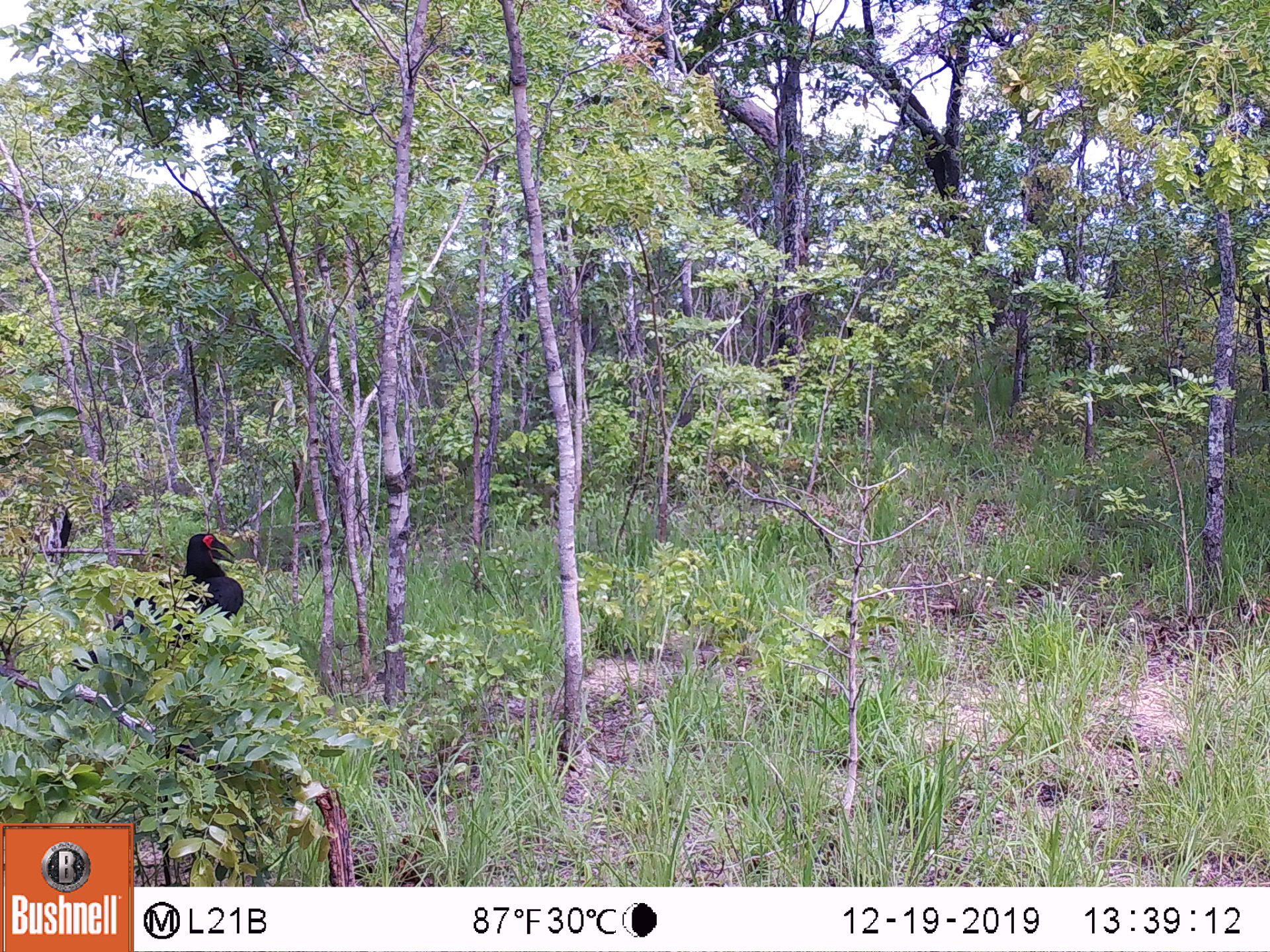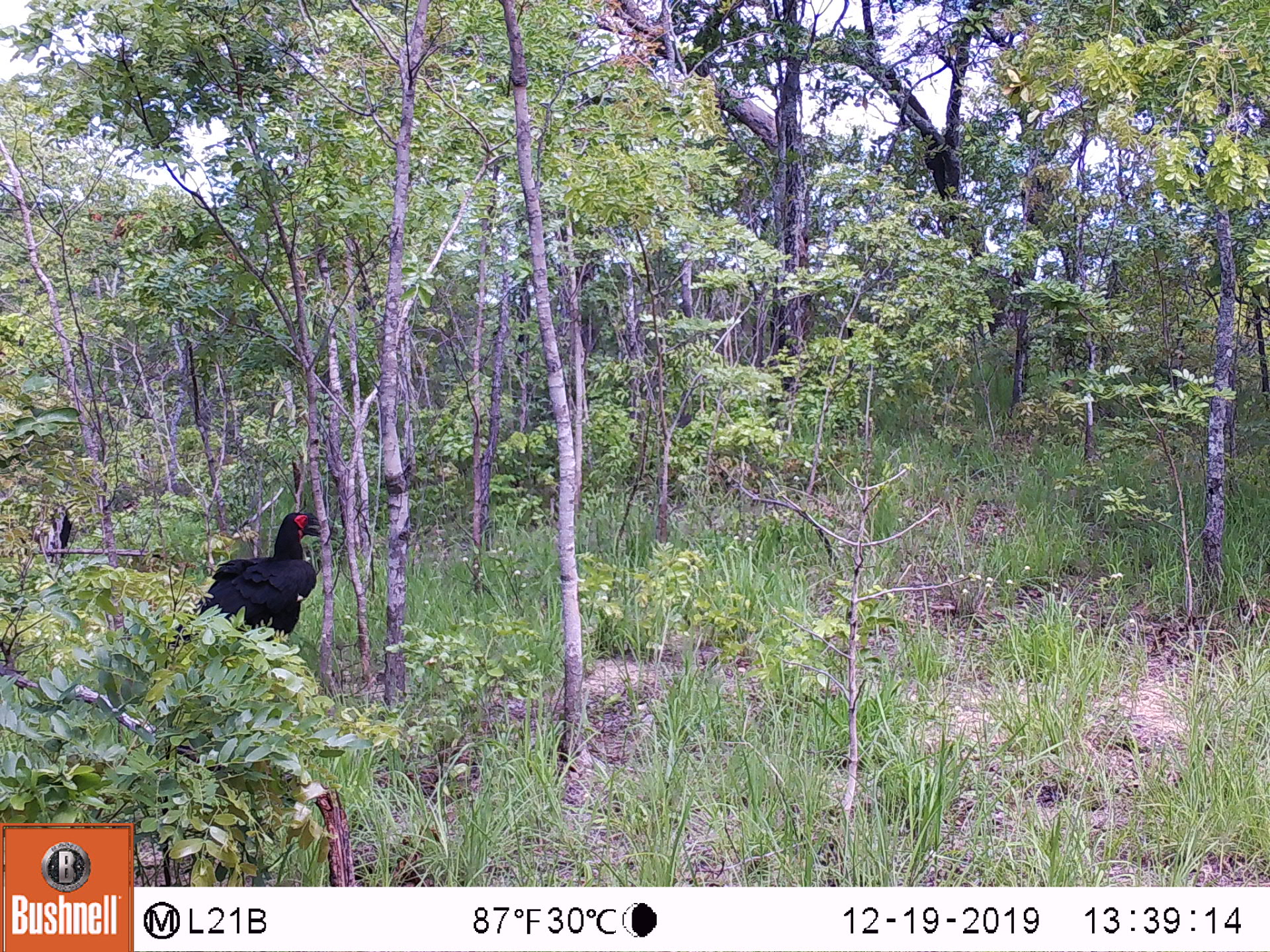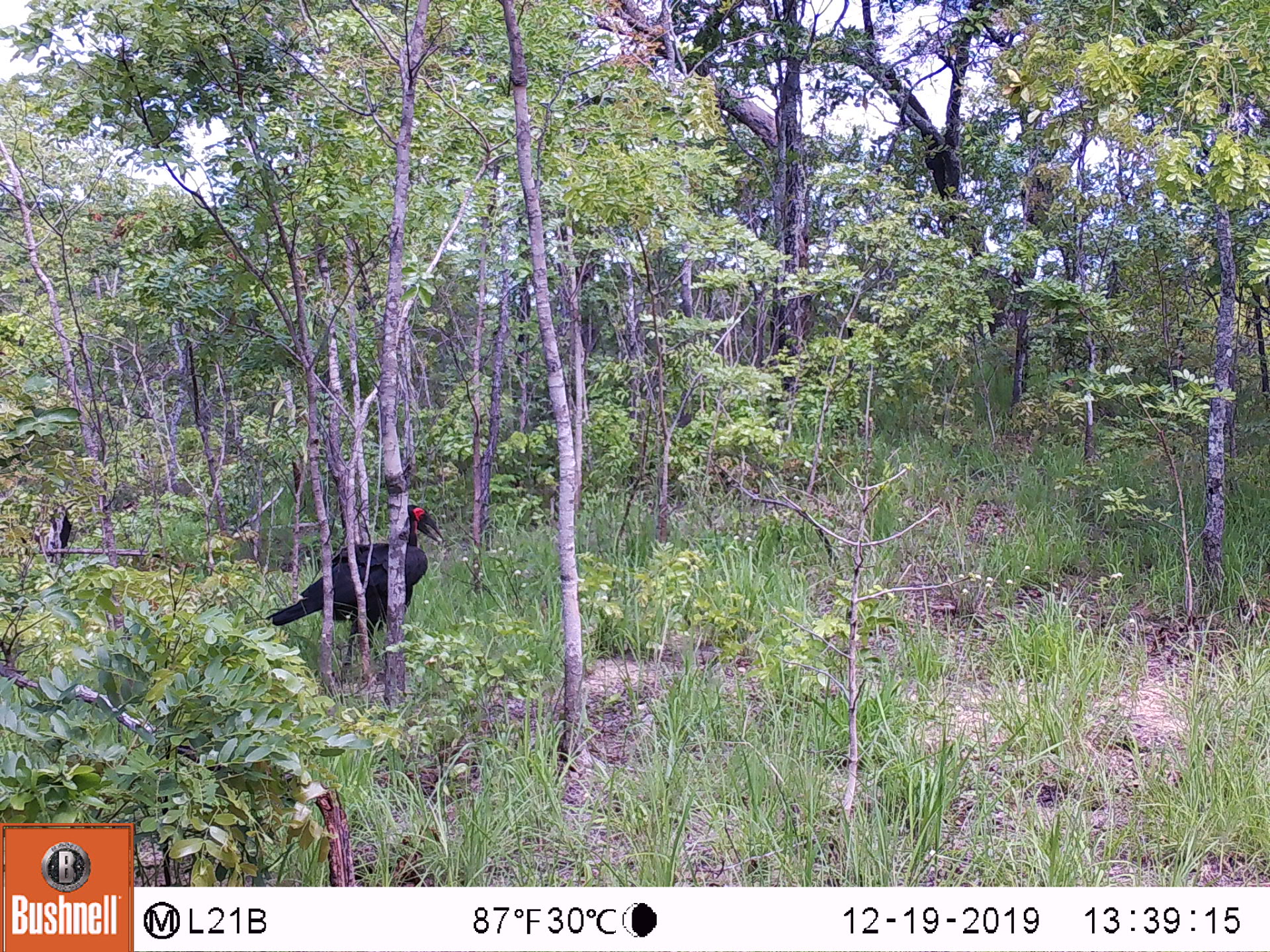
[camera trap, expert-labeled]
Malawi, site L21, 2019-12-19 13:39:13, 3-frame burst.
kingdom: Animalia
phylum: Chordata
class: Aves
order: Bucerotiformes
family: Bucorvidae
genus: Bucorvus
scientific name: Bucorvus leadbeateri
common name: southern ground hornbill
Southern ground hornbill (Bucorvus leadbeateri), count 1.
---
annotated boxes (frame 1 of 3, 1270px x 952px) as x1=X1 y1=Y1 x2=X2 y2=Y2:
southern ground hornbill: x1=167 y1=527 x2=265 y2=626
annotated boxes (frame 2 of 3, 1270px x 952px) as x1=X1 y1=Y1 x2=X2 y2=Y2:
southern ground hornbill: x1=175 y1=497 x2=337 y2=653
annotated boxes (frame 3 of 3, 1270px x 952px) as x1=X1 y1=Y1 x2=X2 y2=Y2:
southern ground hornbill: x1=265 y1=505 x2=443 y2=661